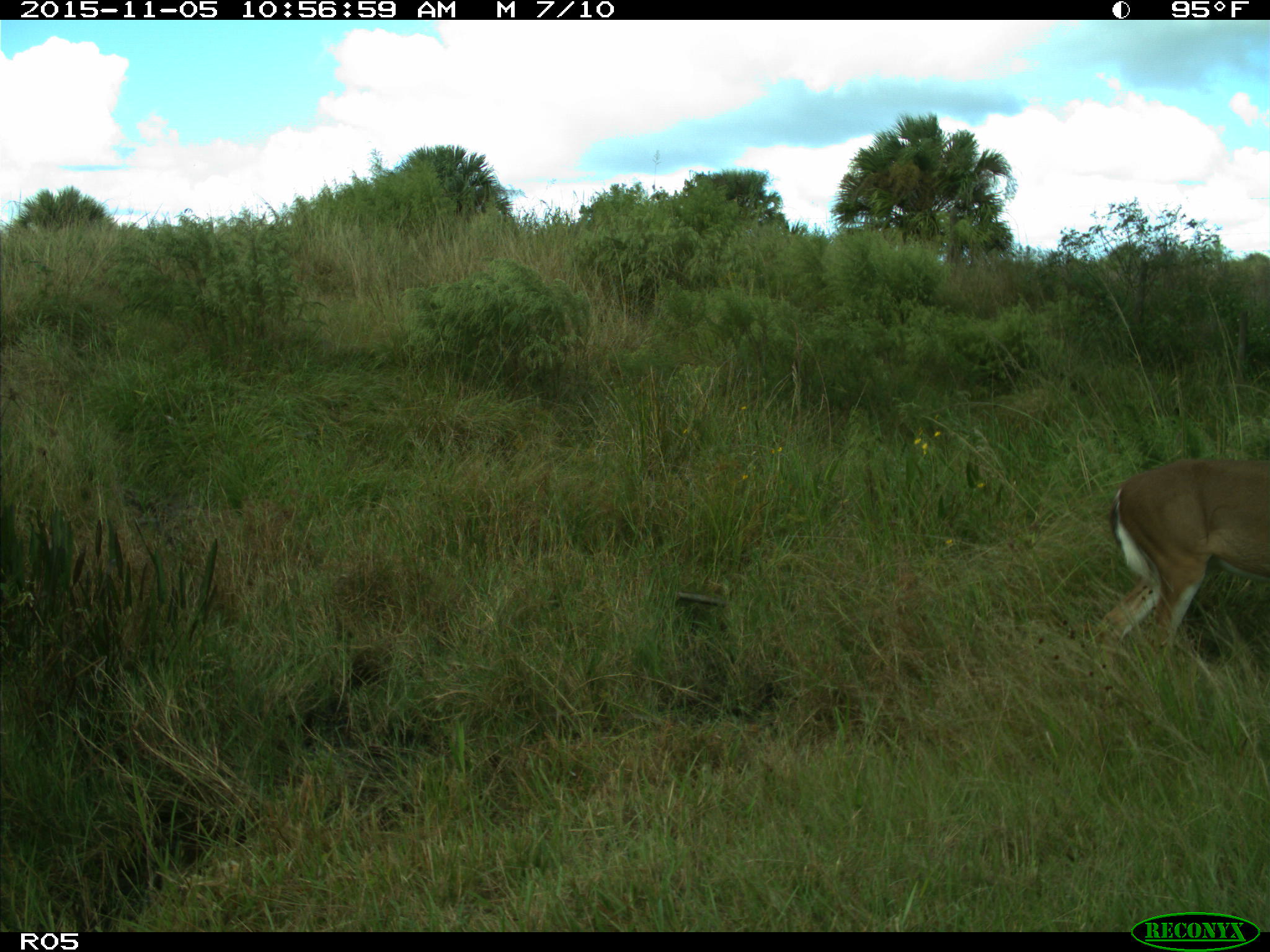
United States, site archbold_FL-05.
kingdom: Animalia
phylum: Chordata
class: Mammalia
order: Artiodactyla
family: Cervidae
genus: Odocoileus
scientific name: Odocoileus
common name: deer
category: unidentified deer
Unidentified deer (deer) (Odocoileus).